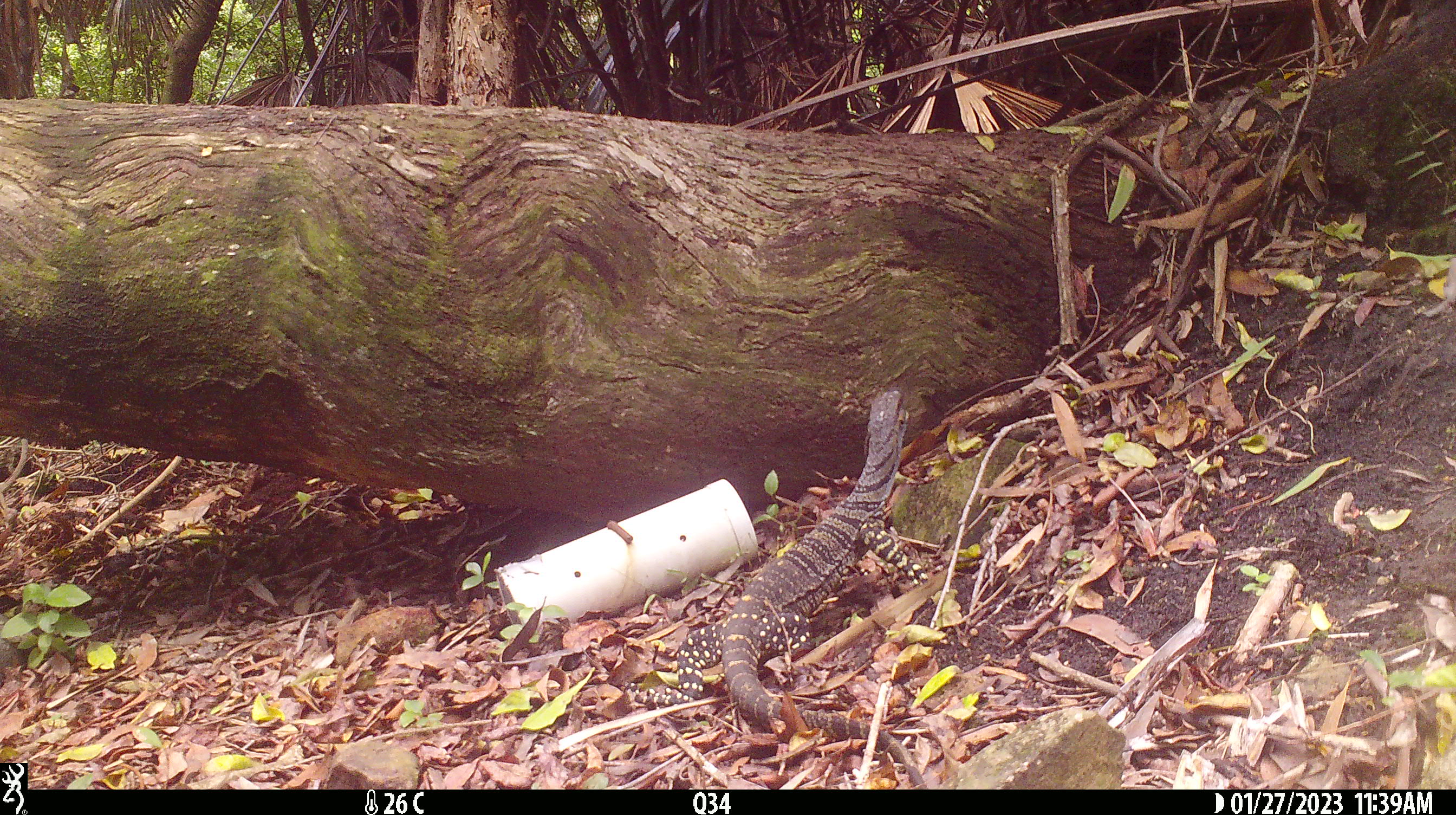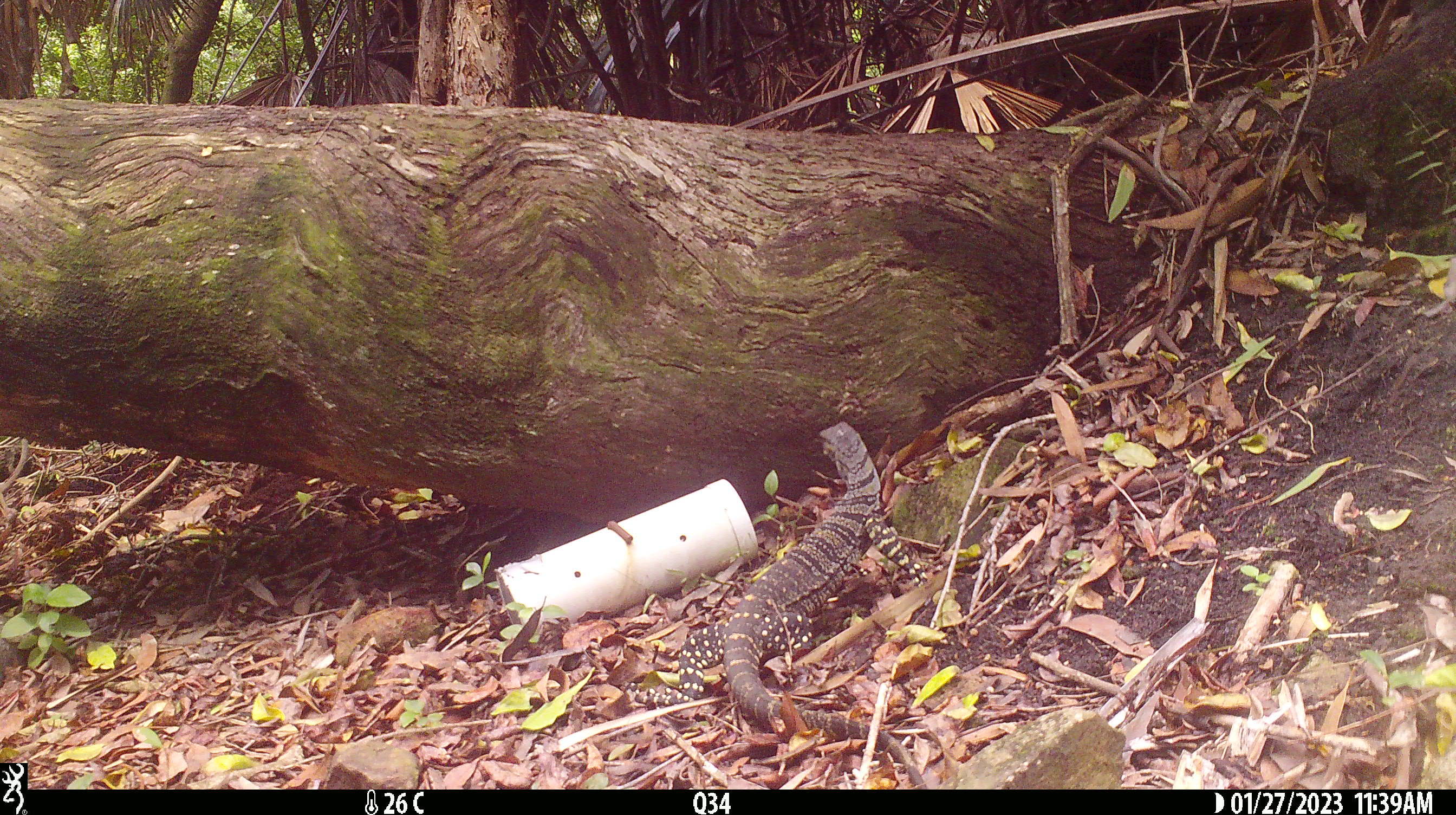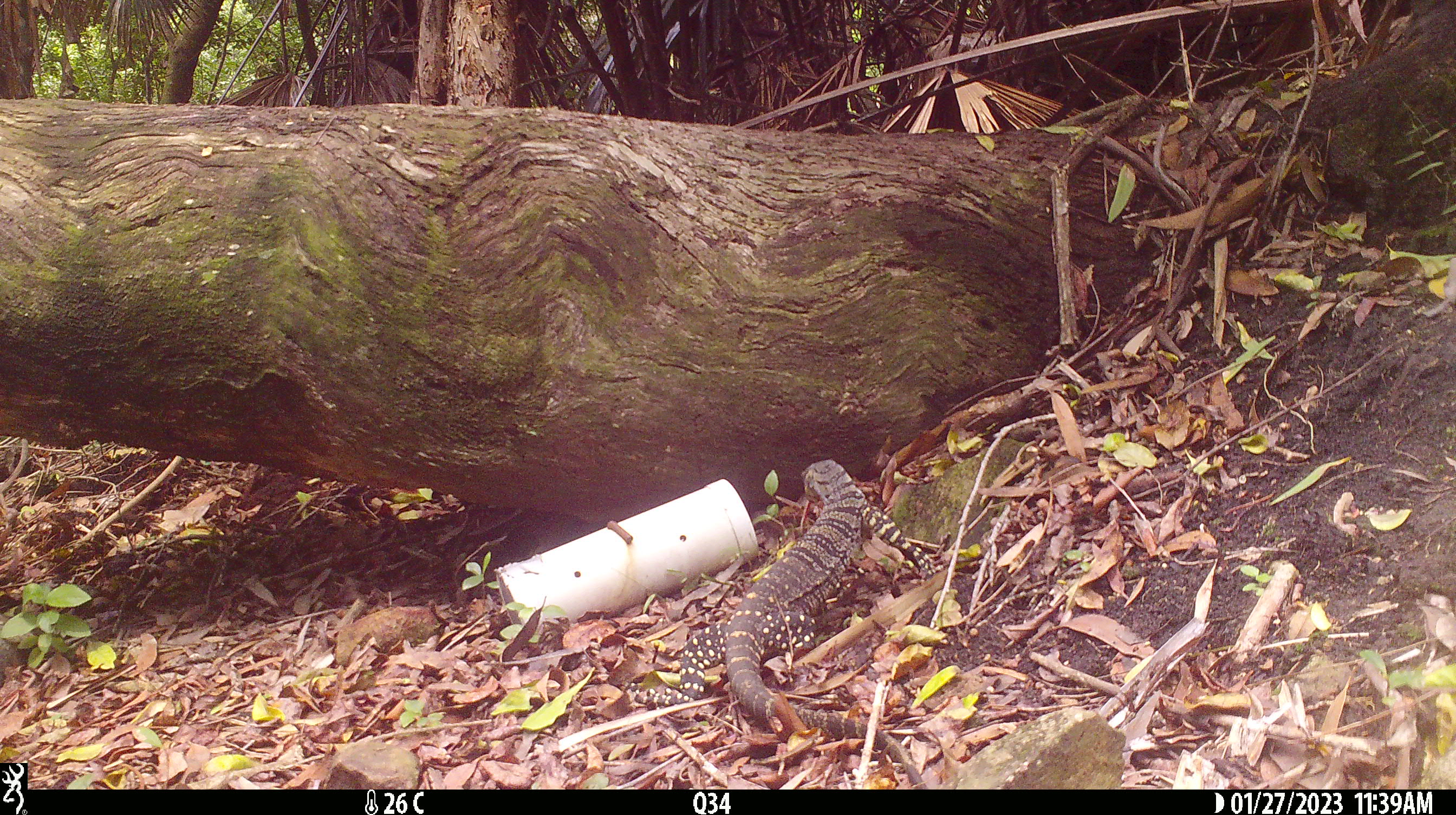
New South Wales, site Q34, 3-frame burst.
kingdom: Animalia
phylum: Chordata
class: Reptilia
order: Squamata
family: Varanidae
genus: Varanus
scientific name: Varanus varius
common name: lace monitor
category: goanna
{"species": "goanna (lace monitor) (Varanus varius)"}